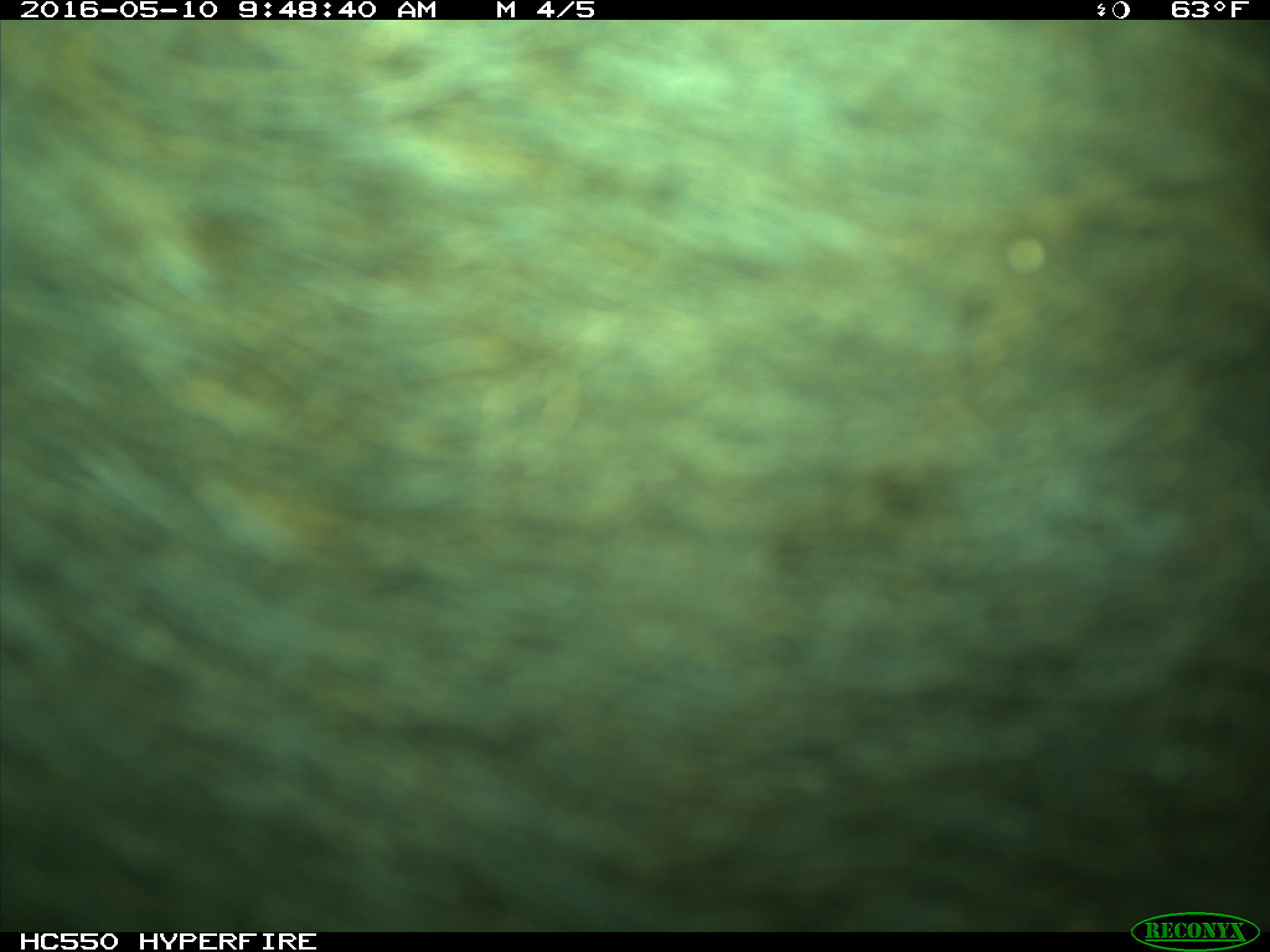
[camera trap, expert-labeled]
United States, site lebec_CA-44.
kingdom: Animalia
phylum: Chordata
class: Mammalia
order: Artiodactyla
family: Bovidae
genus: Bos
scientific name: Bos taurus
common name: domestic cow